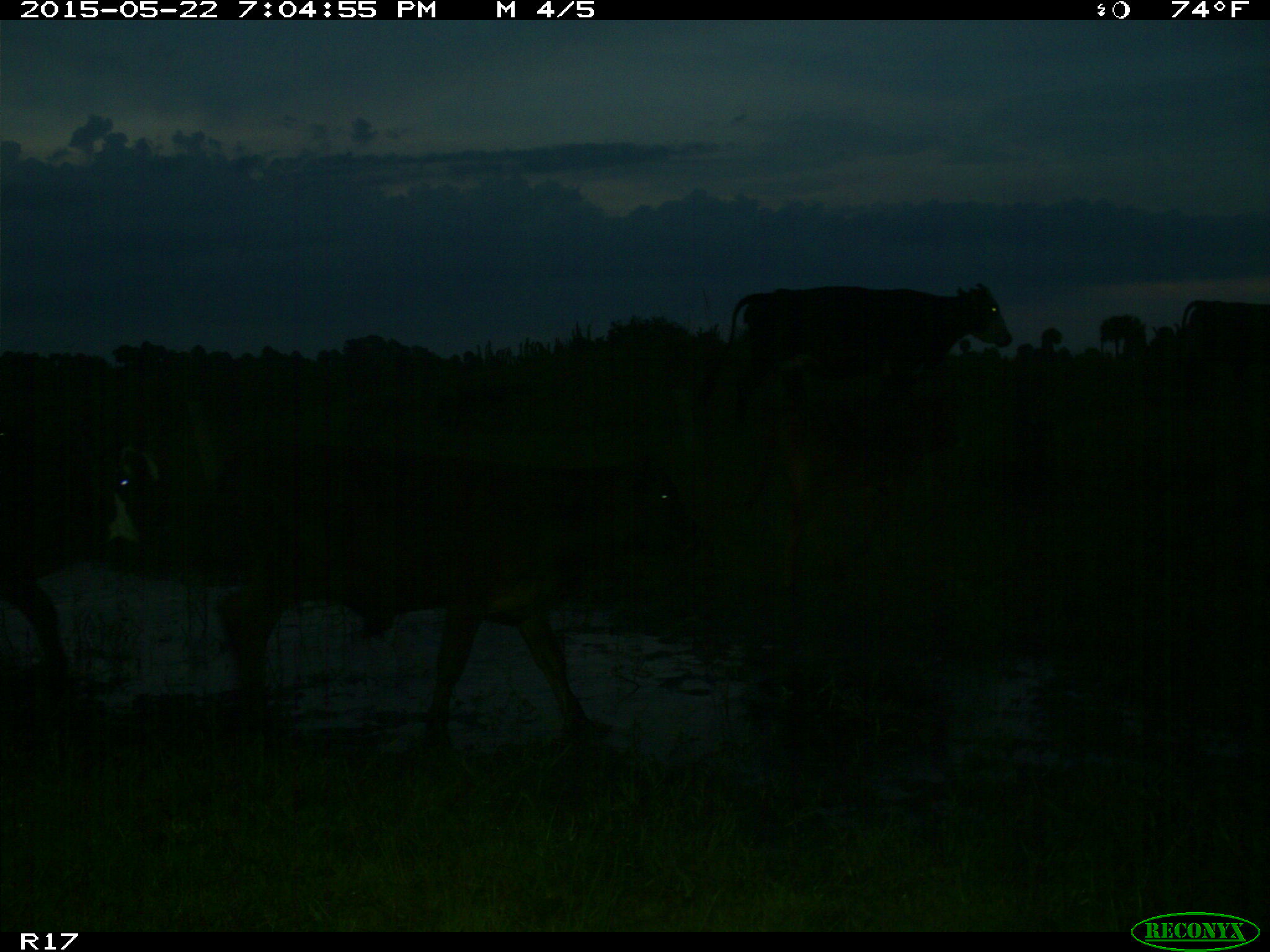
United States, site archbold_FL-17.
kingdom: Animalia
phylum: Chordata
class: Mammalia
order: Artiodactyla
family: Bovidae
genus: Bos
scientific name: Bos taurus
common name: domestic cow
Bos taurus (domestic cow).